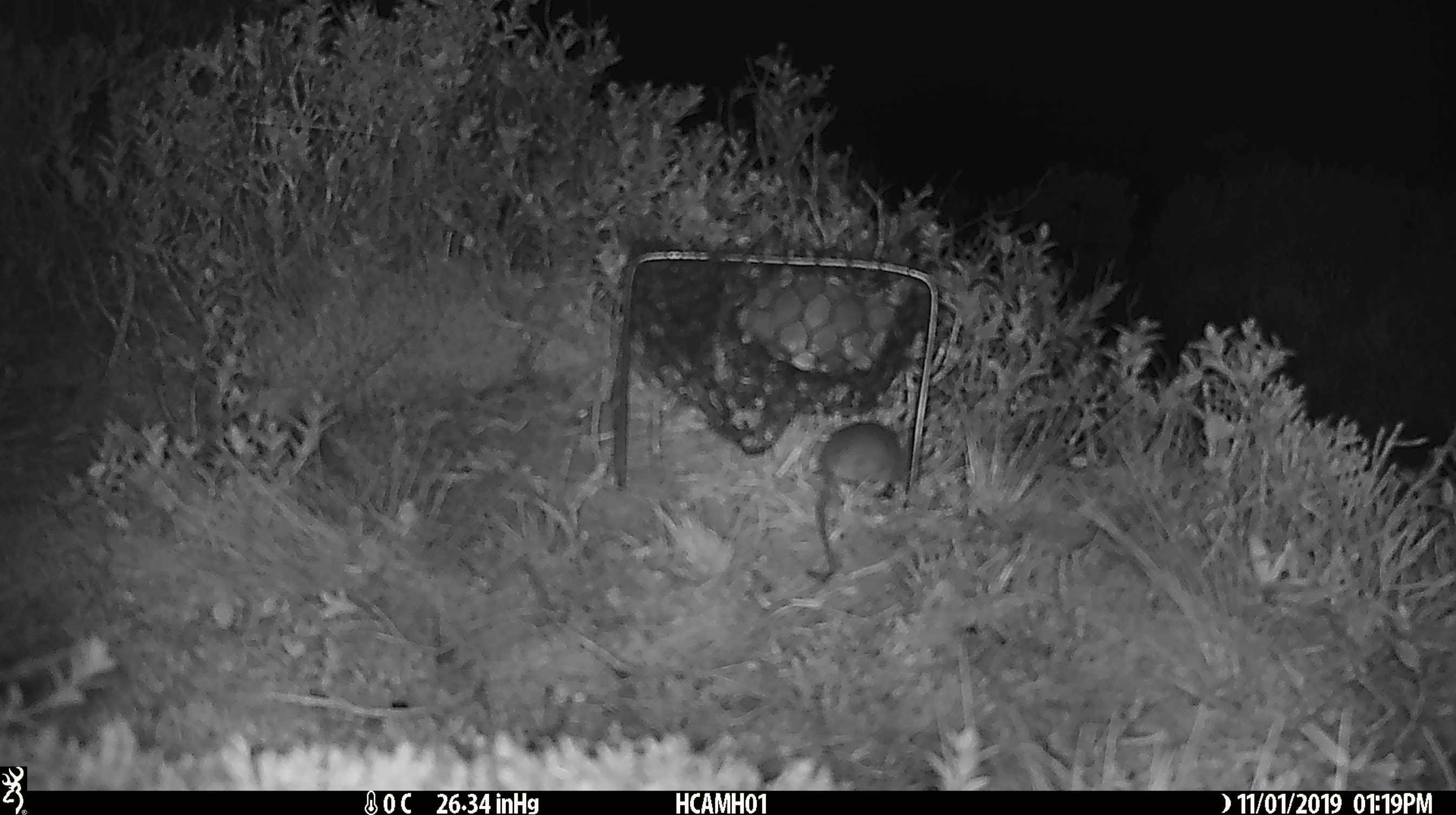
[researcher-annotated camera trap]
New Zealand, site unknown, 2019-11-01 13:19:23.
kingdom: Animalia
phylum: Chordata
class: Mammalia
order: Rodentia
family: Muridae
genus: Mus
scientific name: Mus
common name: mouse